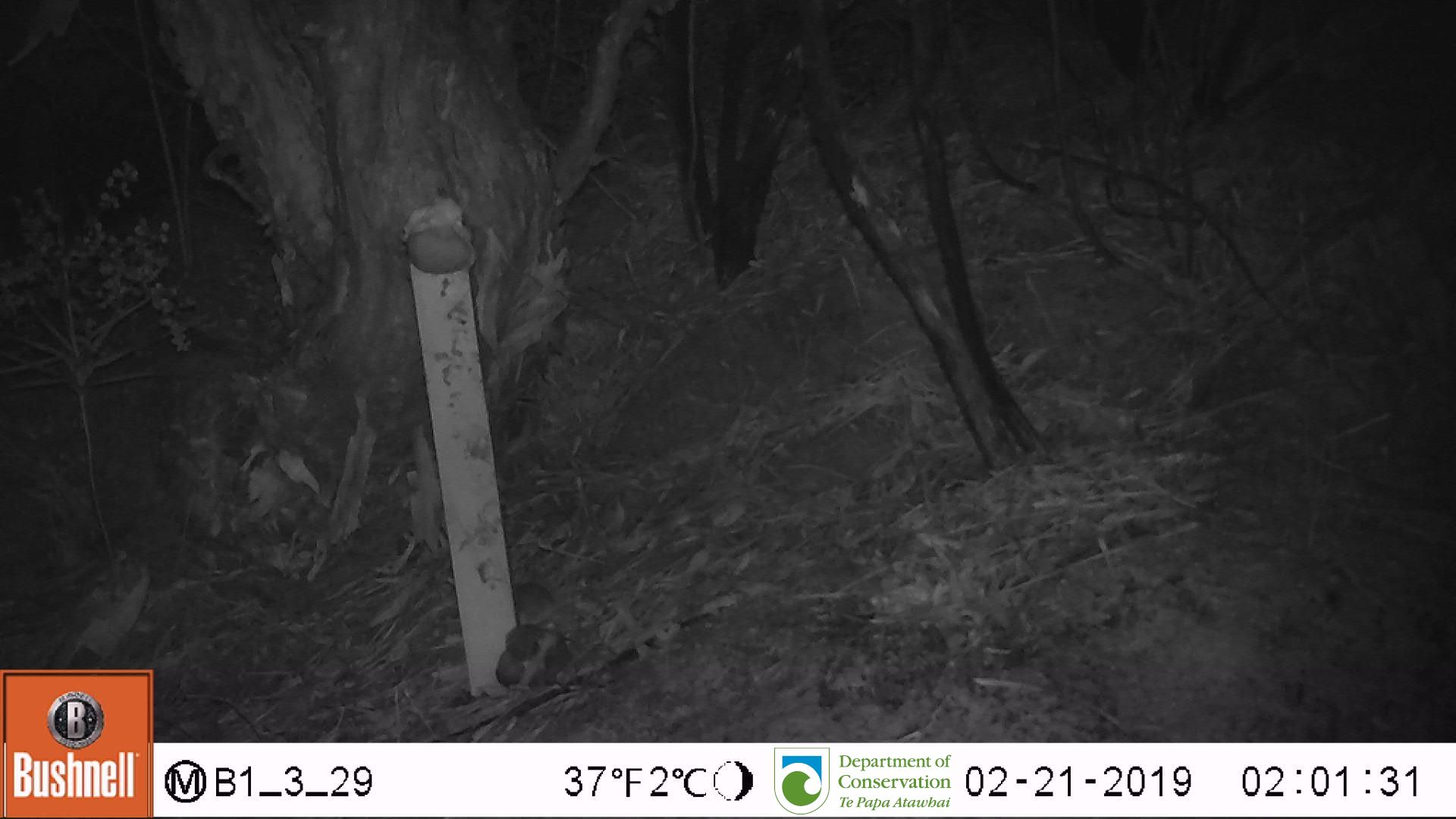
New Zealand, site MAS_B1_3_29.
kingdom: Animalia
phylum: Chordata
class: Mammalia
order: Rodentia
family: Muridae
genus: Mus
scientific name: Mus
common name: mouse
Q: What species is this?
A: Mouse (Mus).